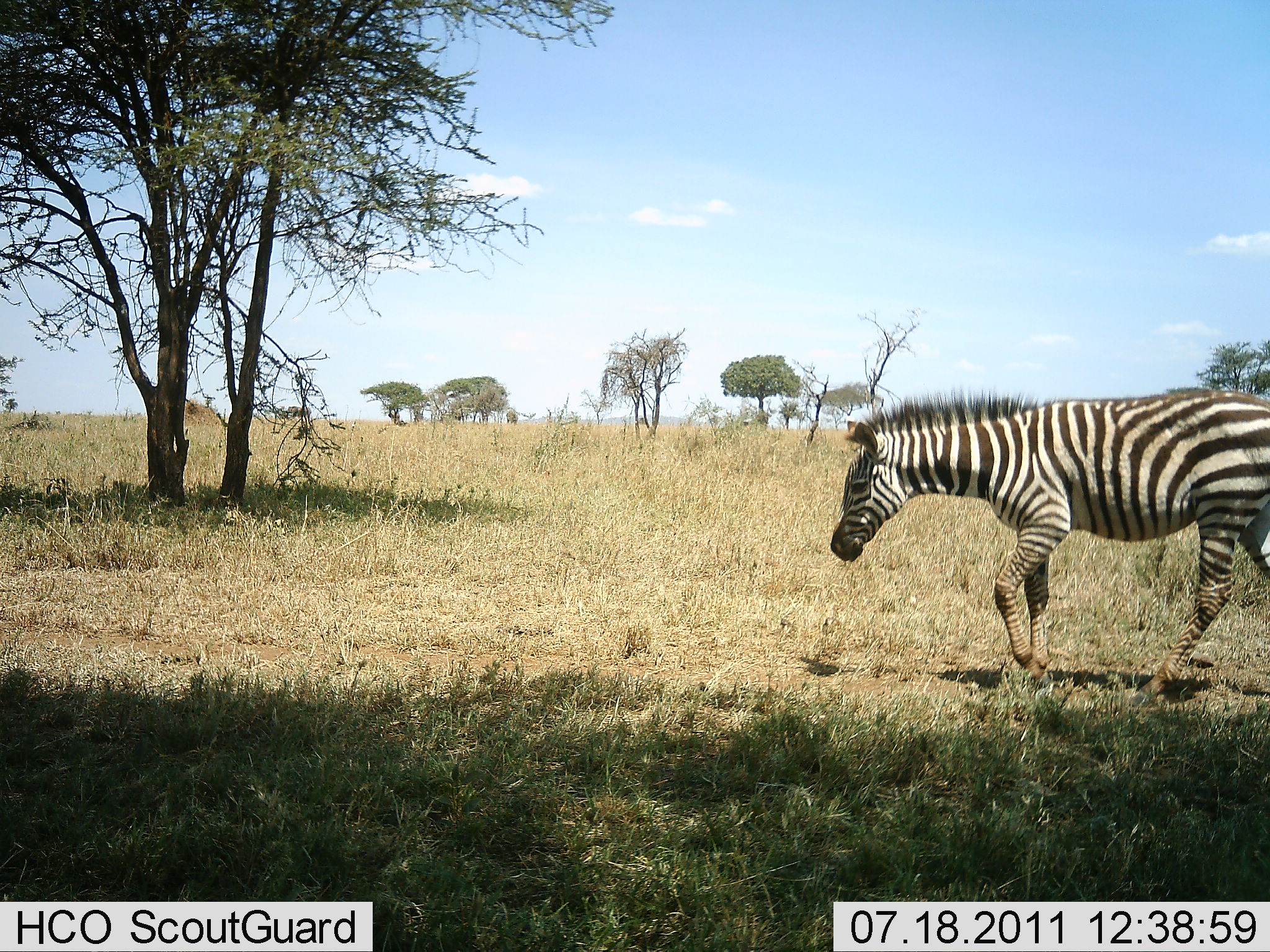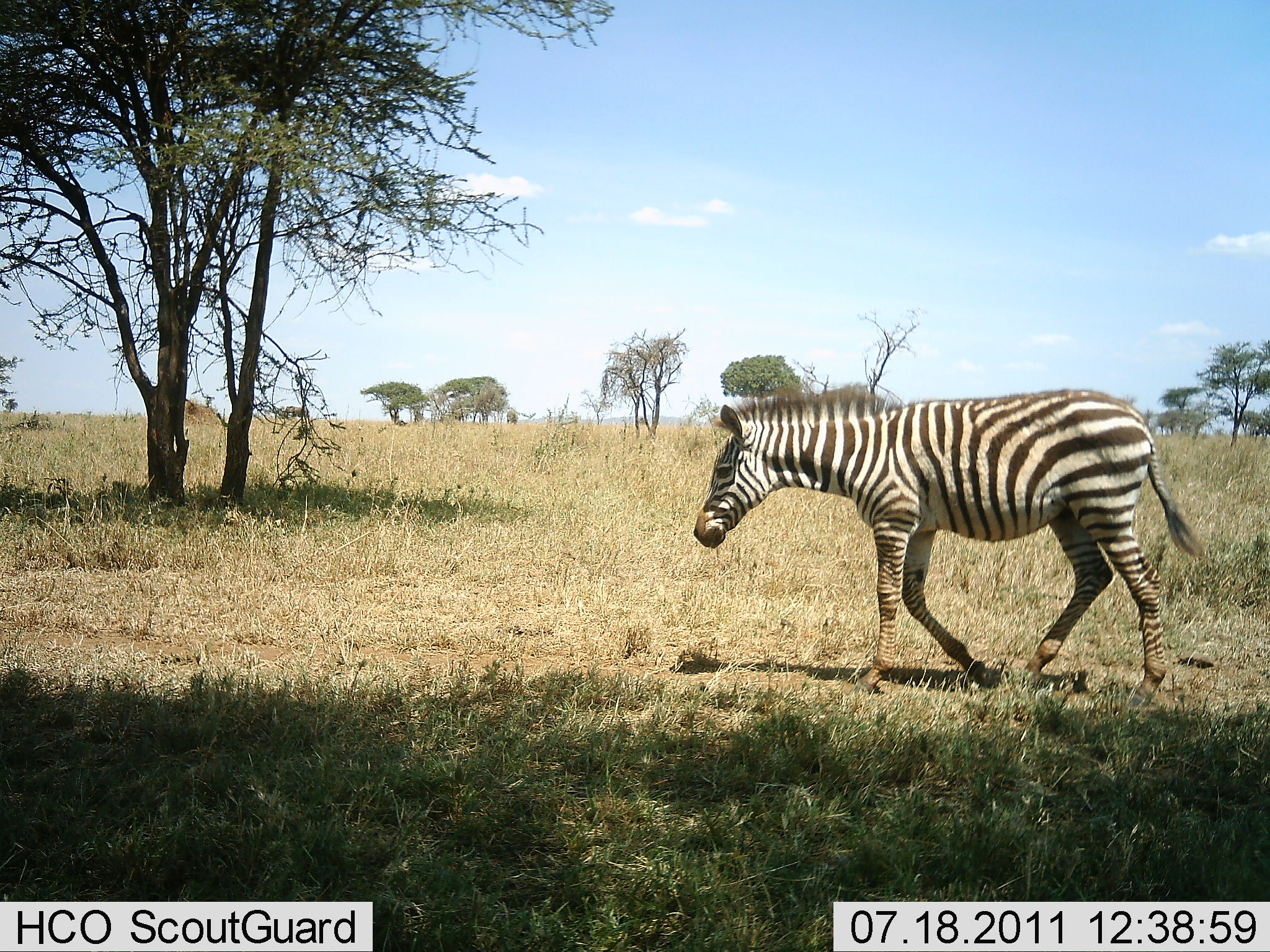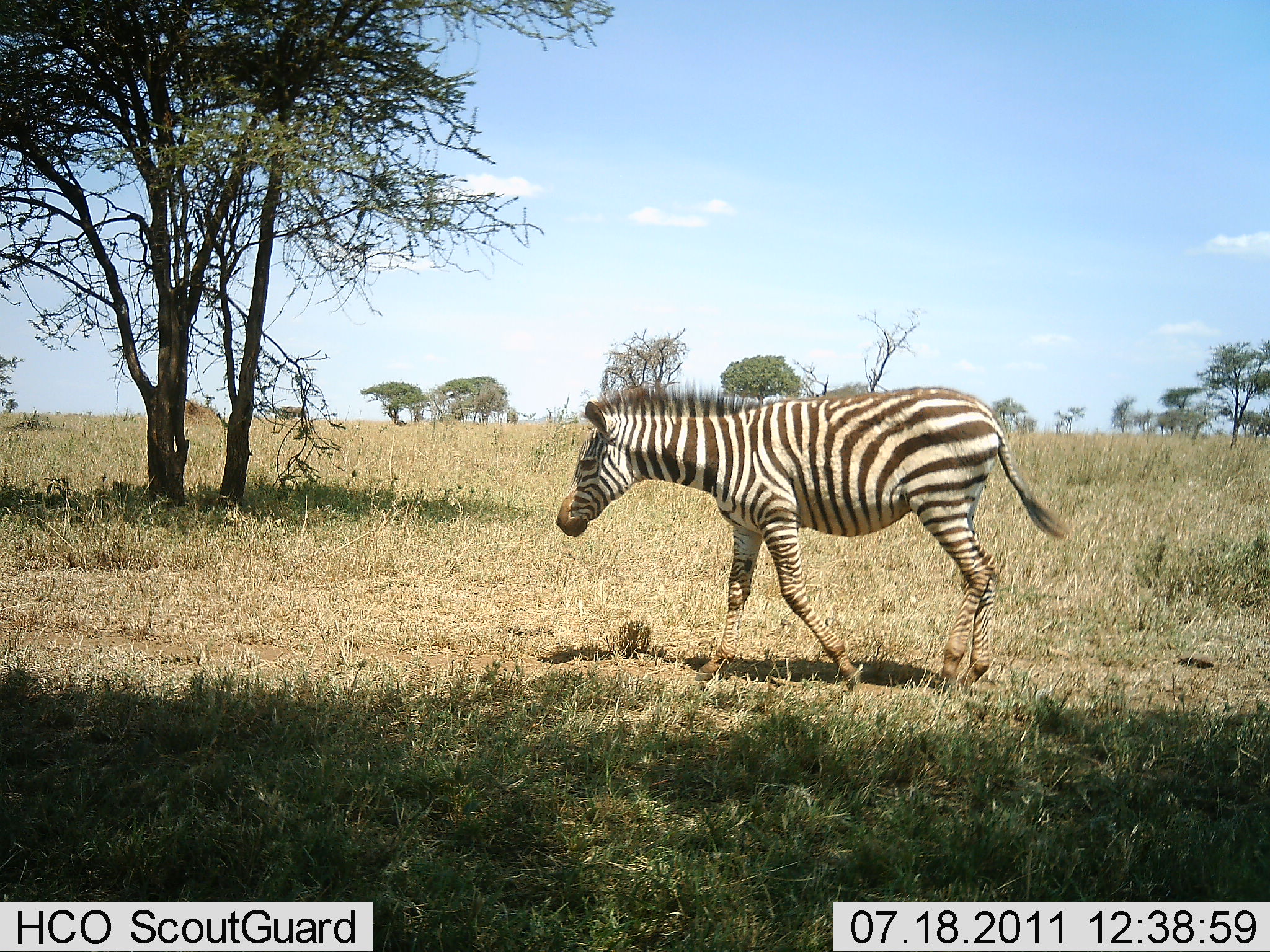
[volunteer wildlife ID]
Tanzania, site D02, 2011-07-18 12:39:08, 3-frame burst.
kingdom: Animalia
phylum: Chordata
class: Mammalia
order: Perissodactyla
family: Equidae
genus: Equus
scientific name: Equus quagga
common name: plains zebra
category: zebra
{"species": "zebra (plains zebra) (Equus quagga)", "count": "1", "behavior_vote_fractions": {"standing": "0%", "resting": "0%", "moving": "100%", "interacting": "0%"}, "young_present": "7%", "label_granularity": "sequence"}